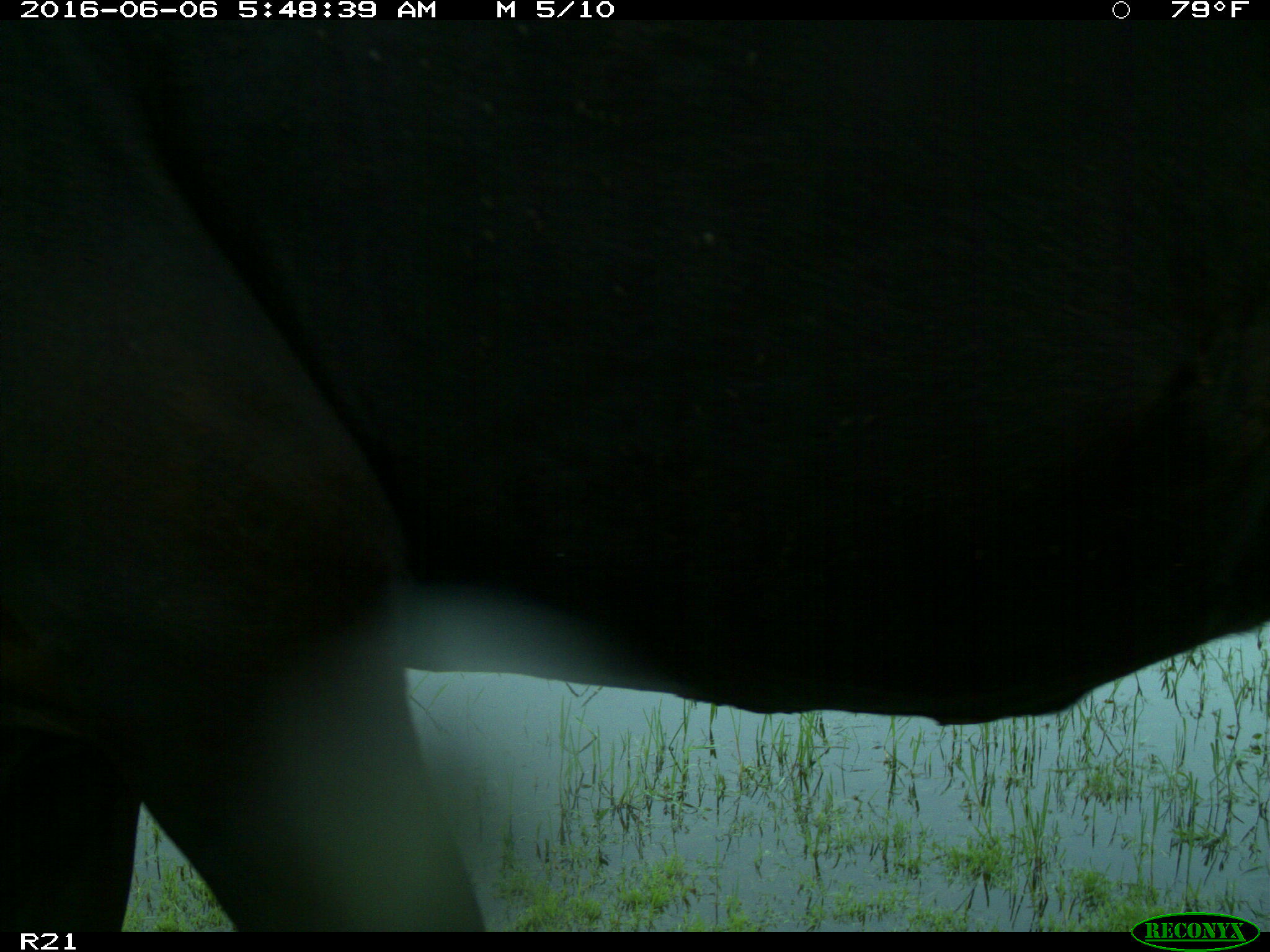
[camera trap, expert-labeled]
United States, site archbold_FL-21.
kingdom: Animalia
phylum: Chordata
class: Mammalia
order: Artiodactyla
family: Bovidae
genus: Bos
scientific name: Bos taurus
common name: domestic cow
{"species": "Bos taurus (domestic cow)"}